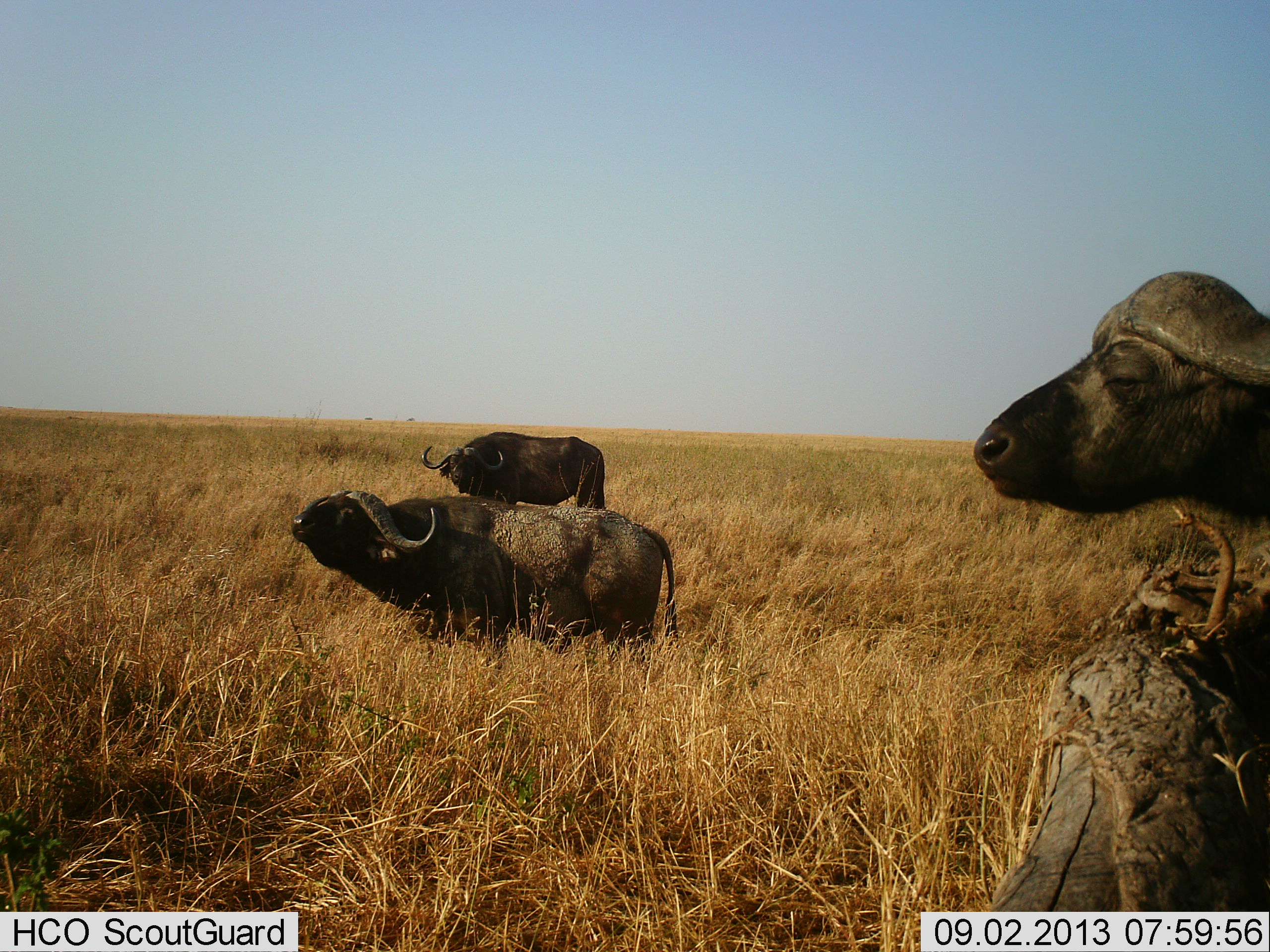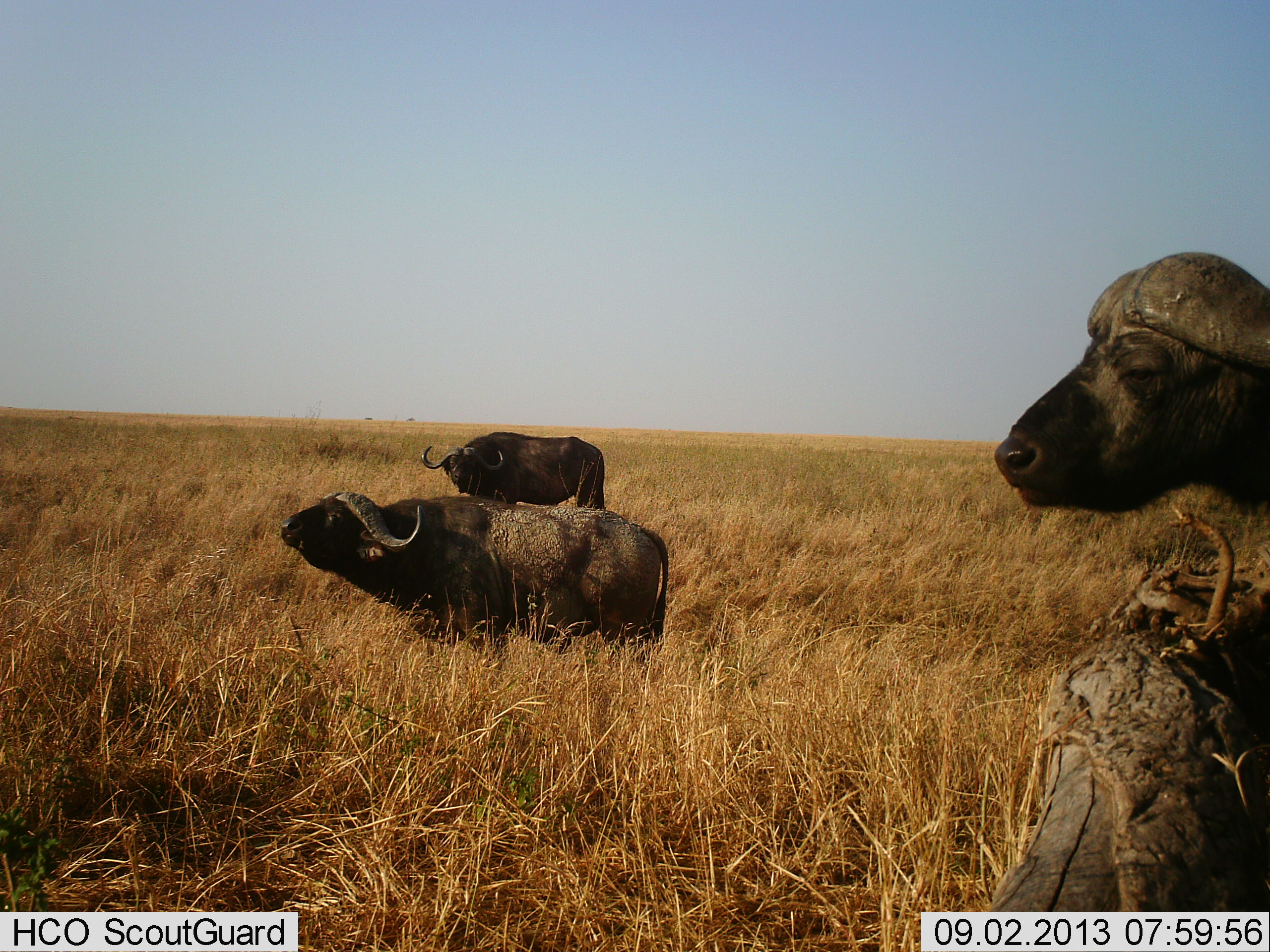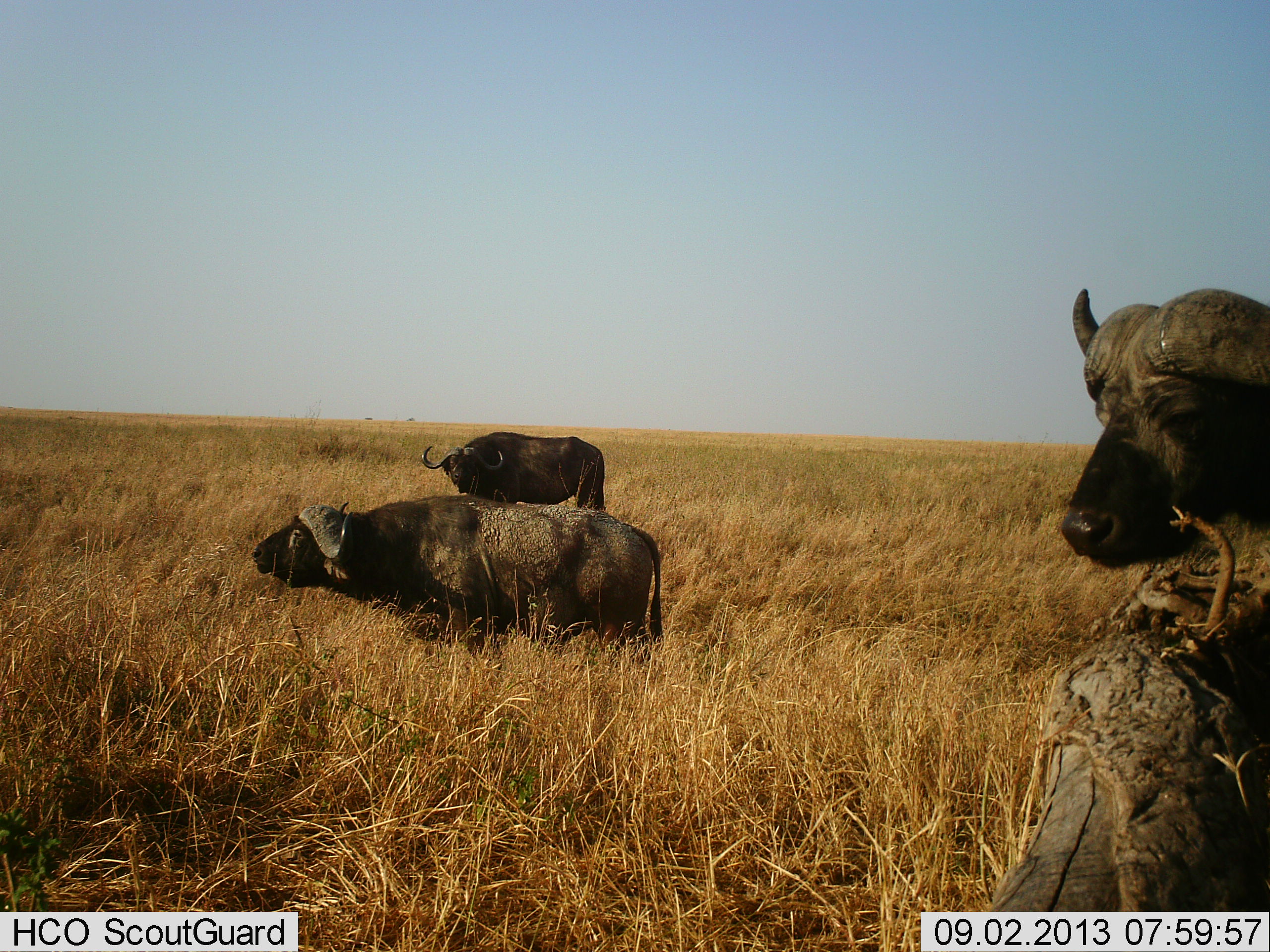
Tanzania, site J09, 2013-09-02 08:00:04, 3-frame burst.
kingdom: Animalia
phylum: Chordata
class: Mammalia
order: Artiodactyla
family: Bovidae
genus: Syncerus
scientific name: Syncerus caffer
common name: cape buffalo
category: buffalo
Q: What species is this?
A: Buffalo (cape buffalo) (Syncerus caffer).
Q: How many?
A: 3.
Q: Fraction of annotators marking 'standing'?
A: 85%.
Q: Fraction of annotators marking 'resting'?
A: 9%.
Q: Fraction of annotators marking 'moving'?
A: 12%.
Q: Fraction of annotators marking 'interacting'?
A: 6%.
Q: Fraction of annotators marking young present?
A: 0%.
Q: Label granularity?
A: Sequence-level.